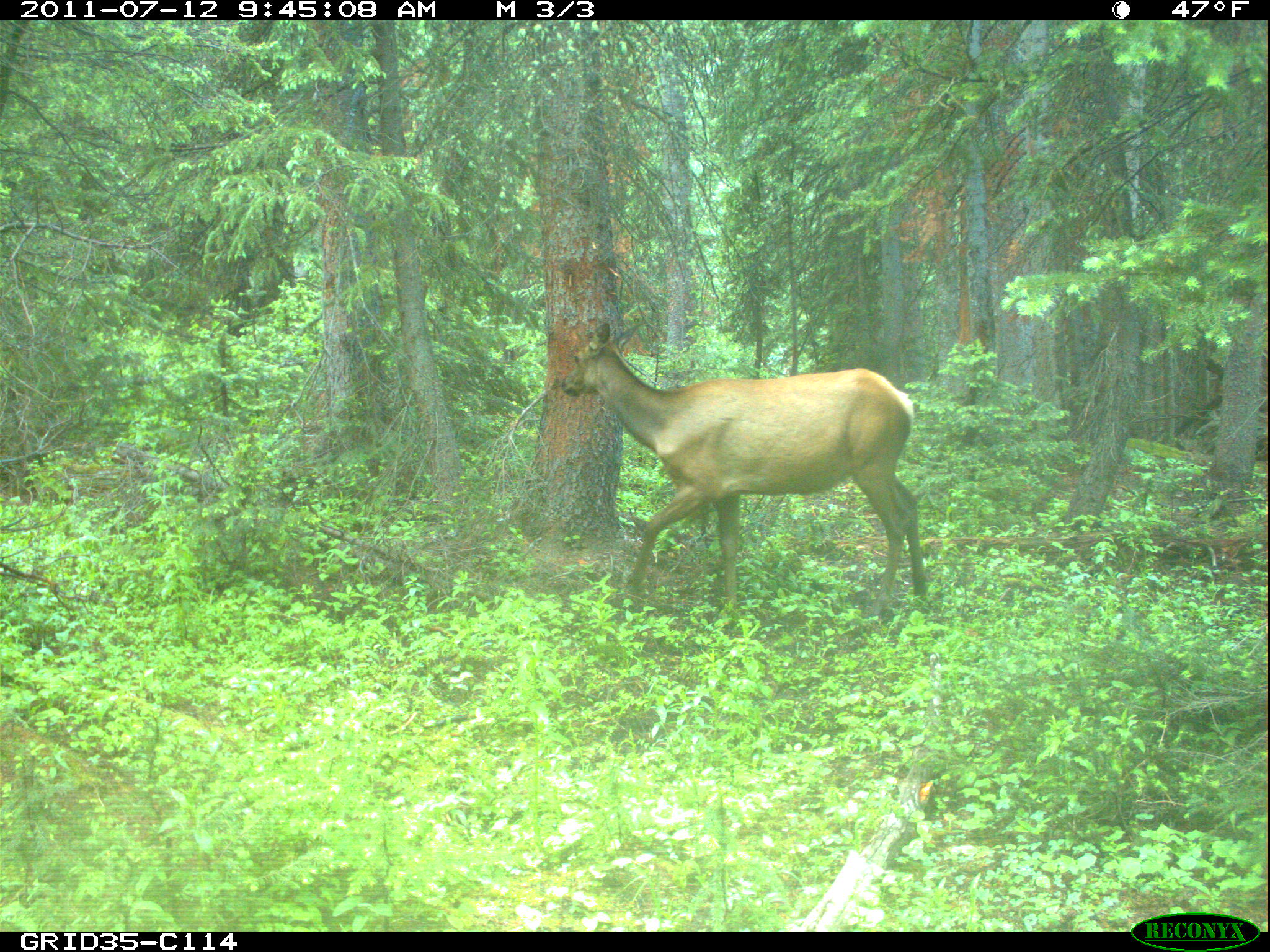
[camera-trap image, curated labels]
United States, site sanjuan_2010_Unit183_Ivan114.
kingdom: Animalia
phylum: Chordata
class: Mammalia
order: Artiodactyla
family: Cervidae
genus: Cervus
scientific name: Cervus elaphus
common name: red deer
Cervus elaphus (red deer).